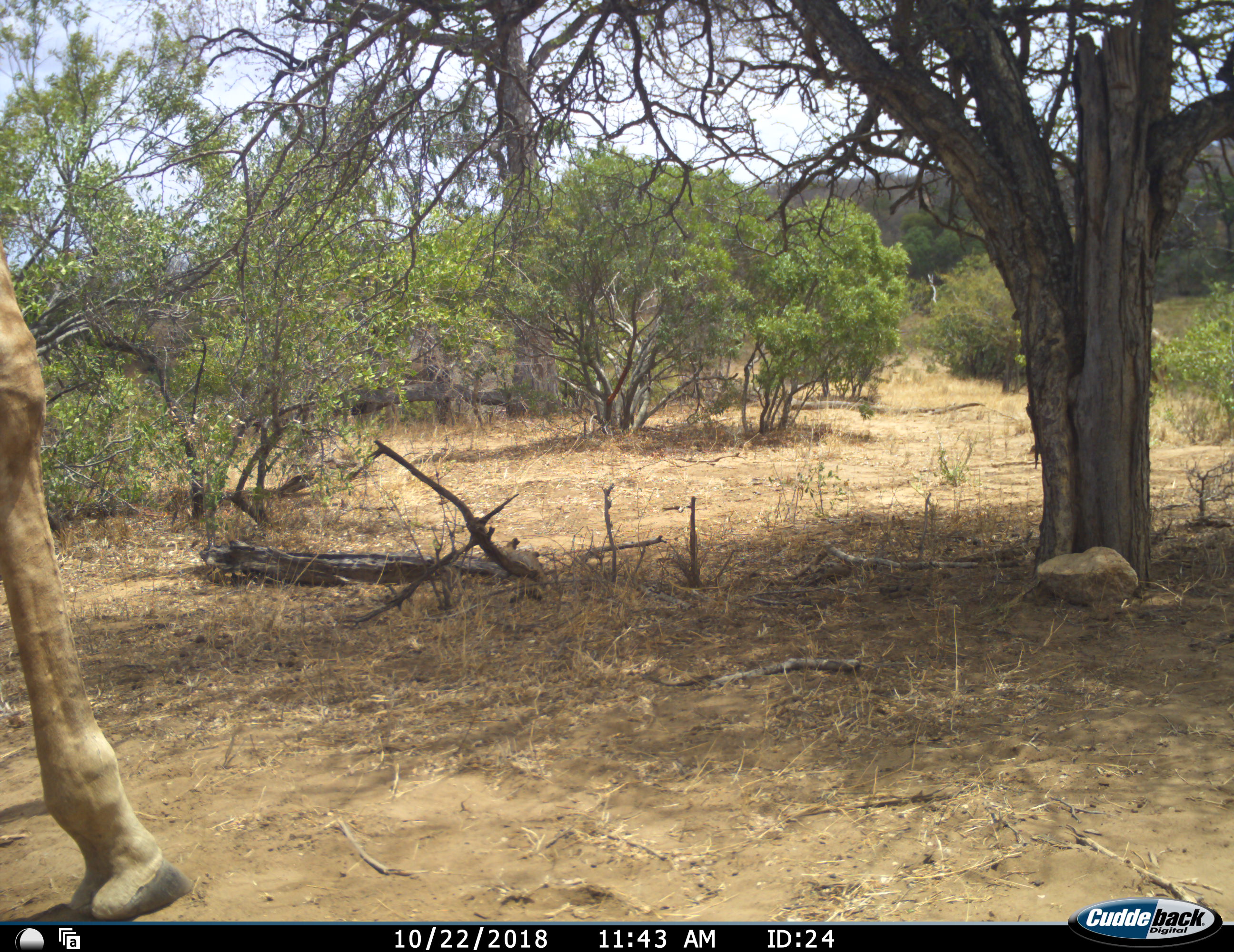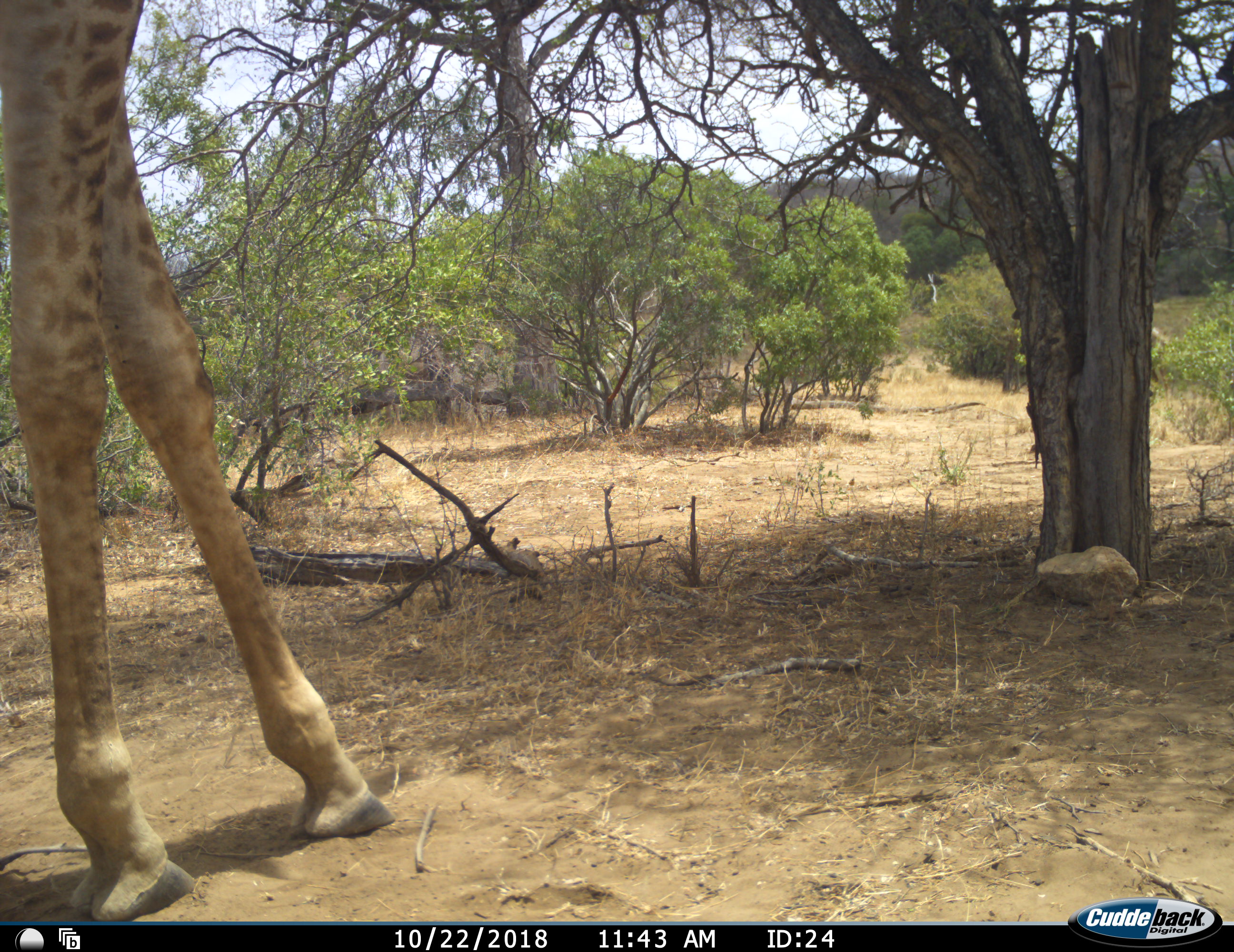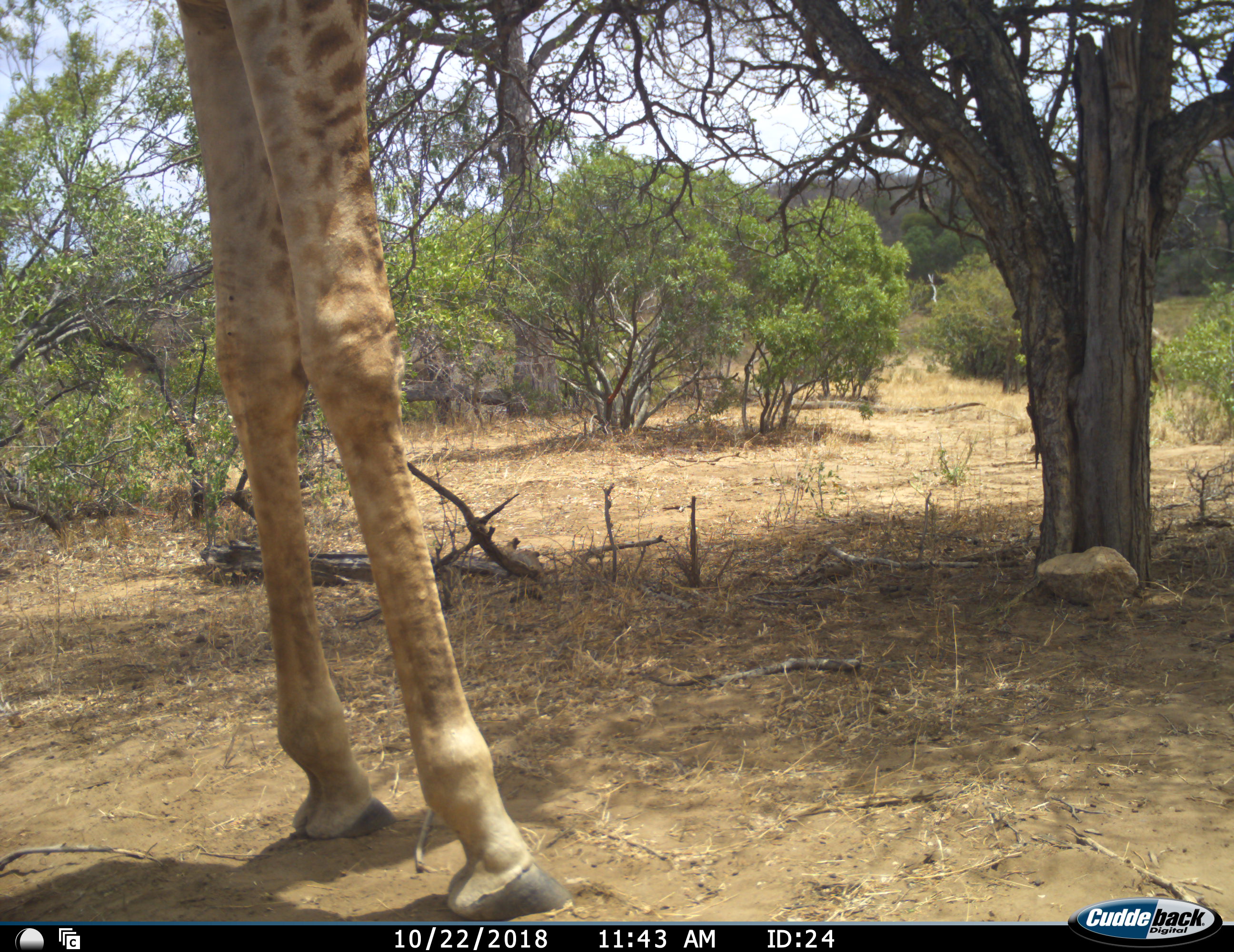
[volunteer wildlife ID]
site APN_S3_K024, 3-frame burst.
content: unidentified animal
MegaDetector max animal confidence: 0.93